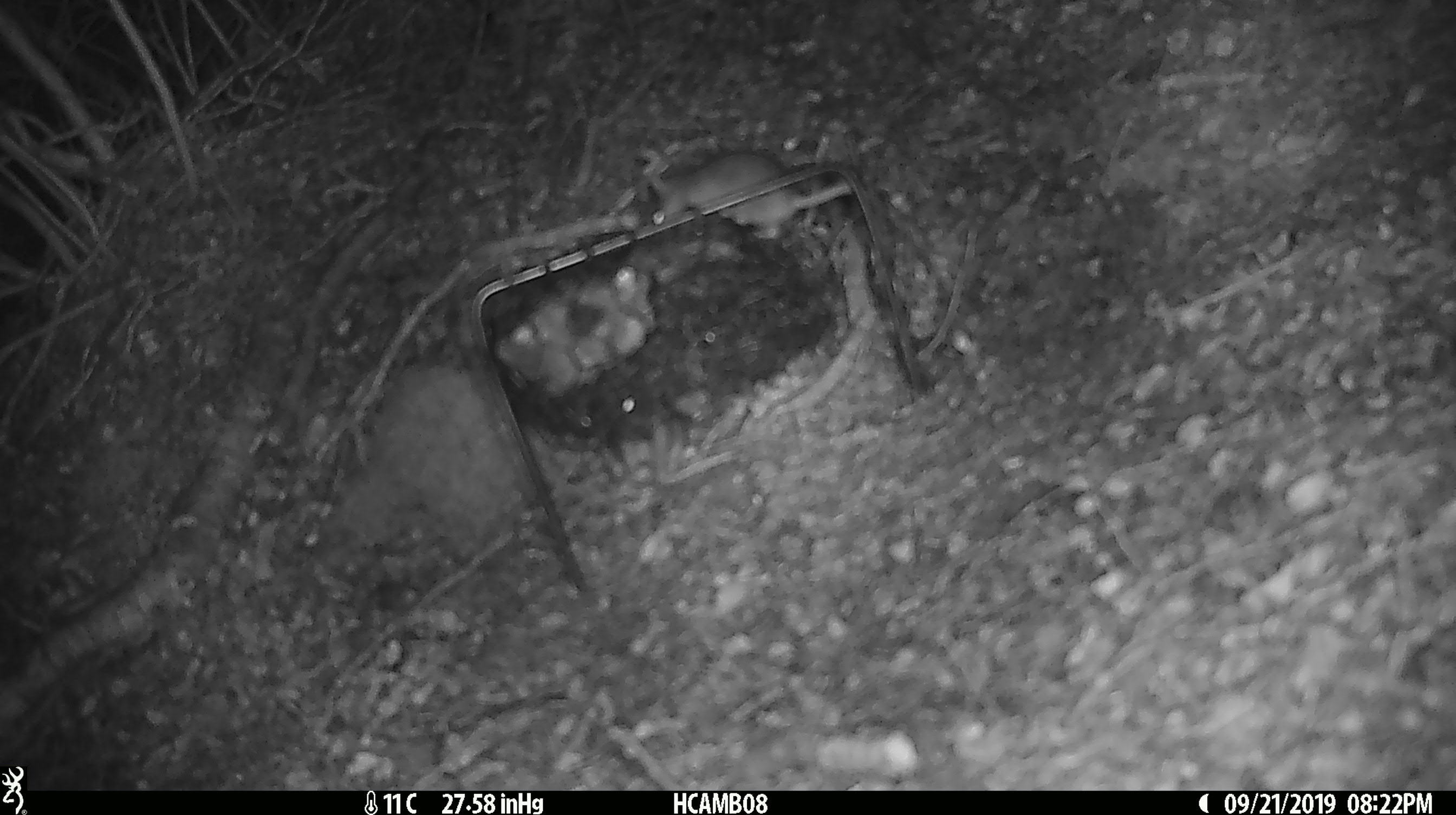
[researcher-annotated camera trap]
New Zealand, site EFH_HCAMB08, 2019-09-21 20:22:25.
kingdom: Animalia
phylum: Chordata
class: Mammalia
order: Rodentia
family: Muridae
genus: Mus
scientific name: Mus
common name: mouse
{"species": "mouse (Mus)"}